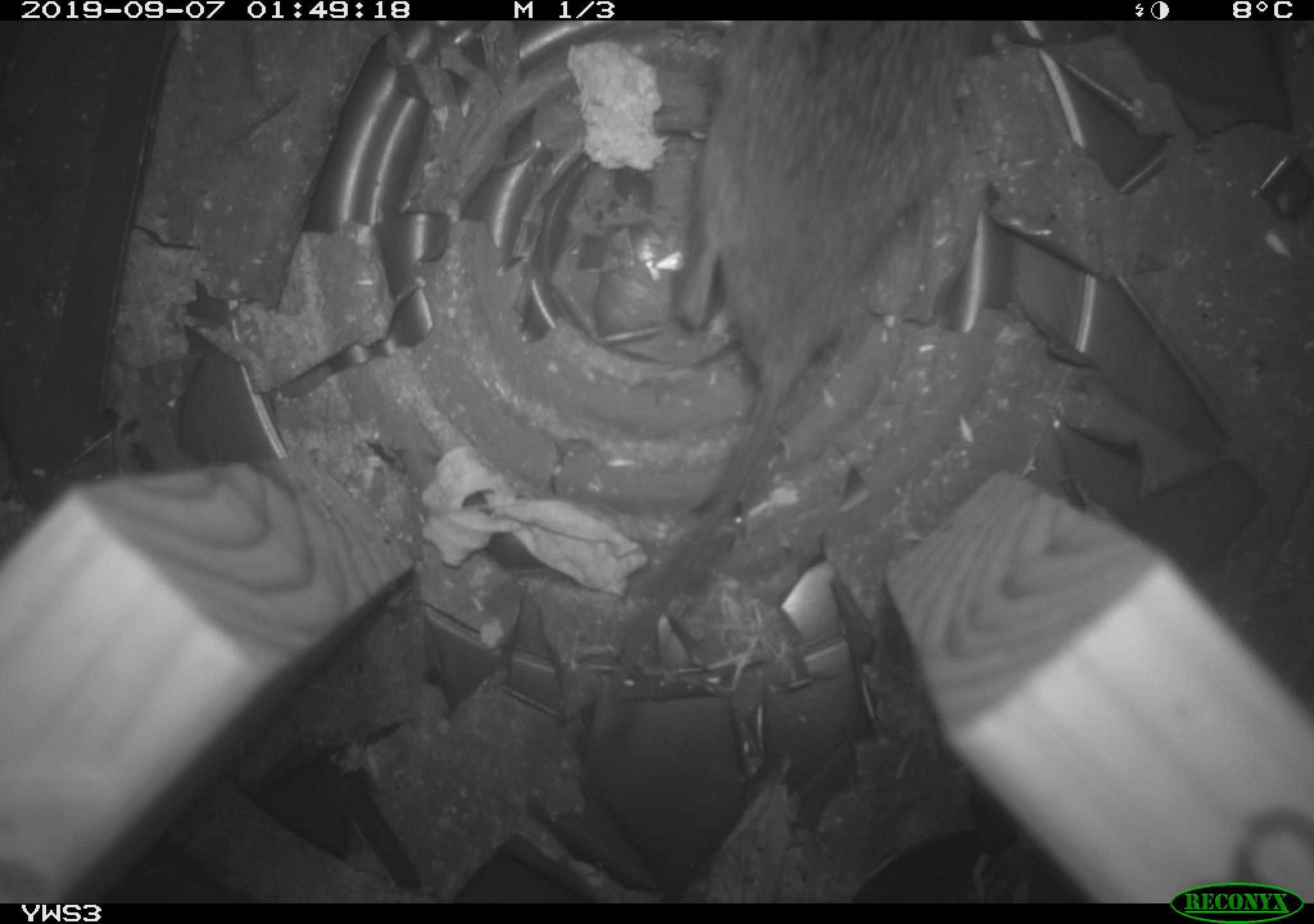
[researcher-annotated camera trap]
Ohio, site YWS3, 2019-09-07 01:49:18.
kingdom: Animalia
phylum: Chordata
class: Mammalia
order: Rodentia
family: Cricetidae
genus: Microtus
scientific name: Microtus pennsylvanicus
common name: meadow vole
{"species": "meadow vole (Microtus pennsylvanicus)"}